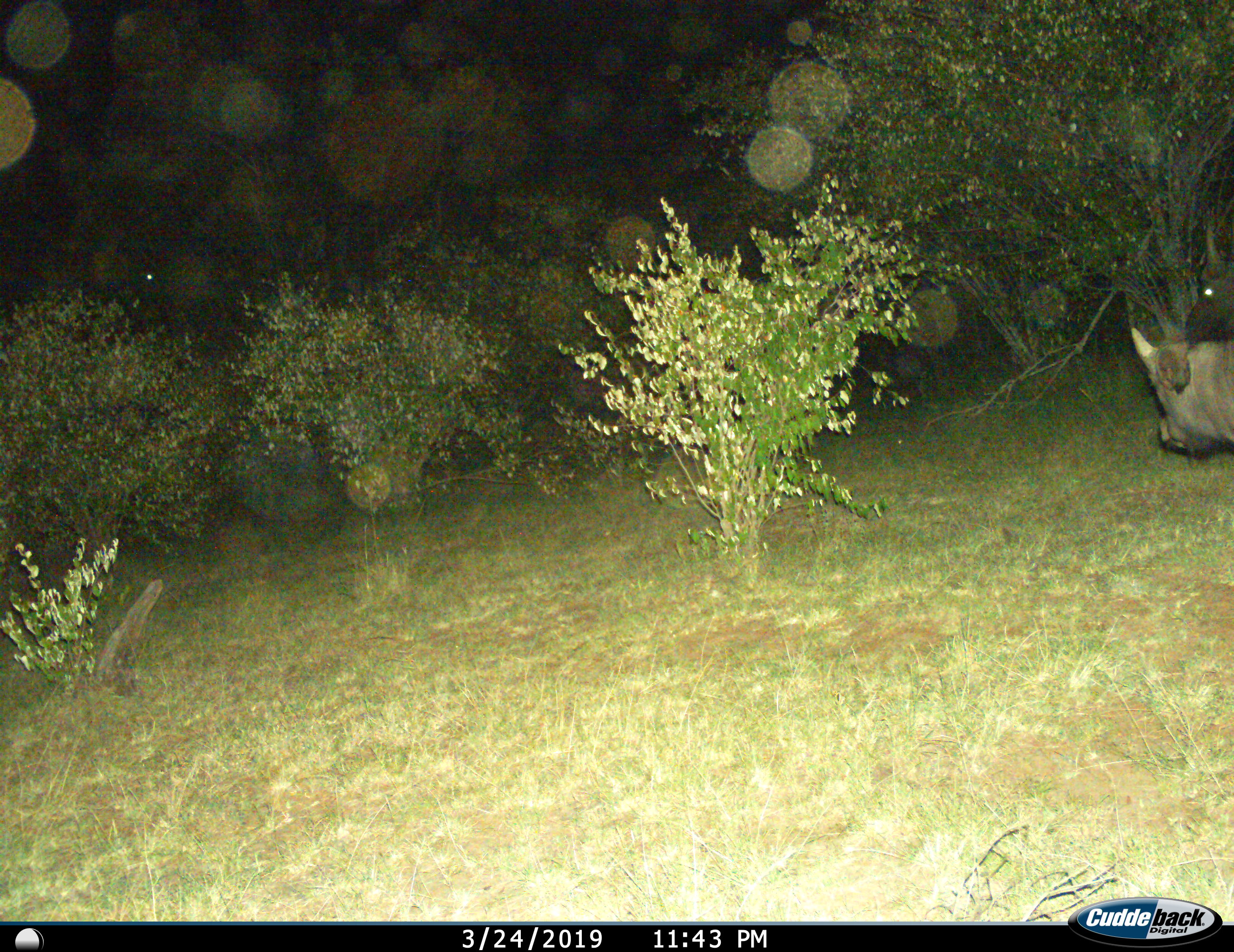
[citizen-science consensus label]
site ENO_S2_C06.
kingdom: Animalia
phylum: Chordata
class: Mammalia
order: Artiodactyla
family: Bovidae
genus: Syncerus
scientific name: Syncerus caffer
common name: african buffalo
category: buffalo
Buffalo (african buffalo) (Syncerus caffer), count 2. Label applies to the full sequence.